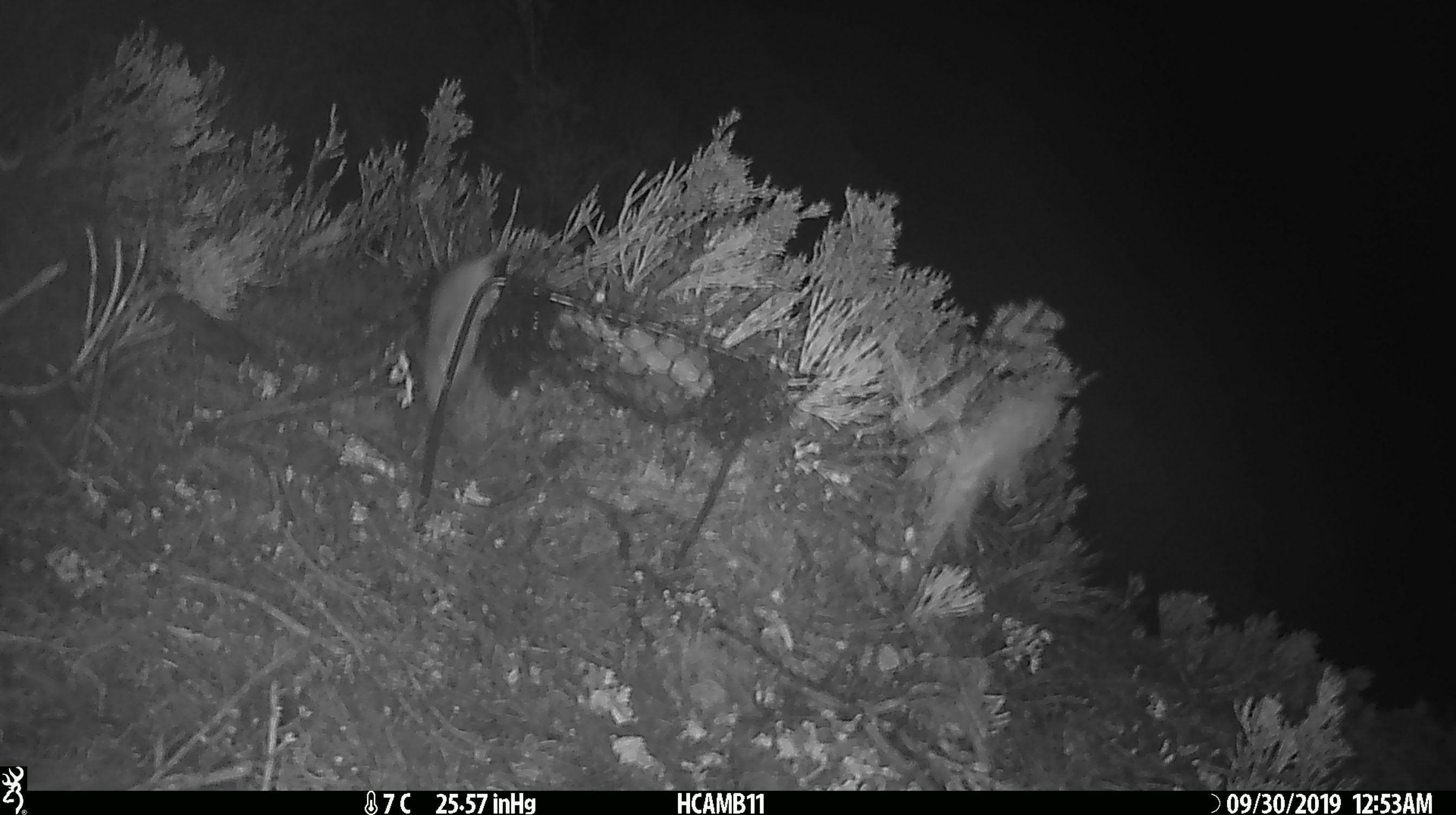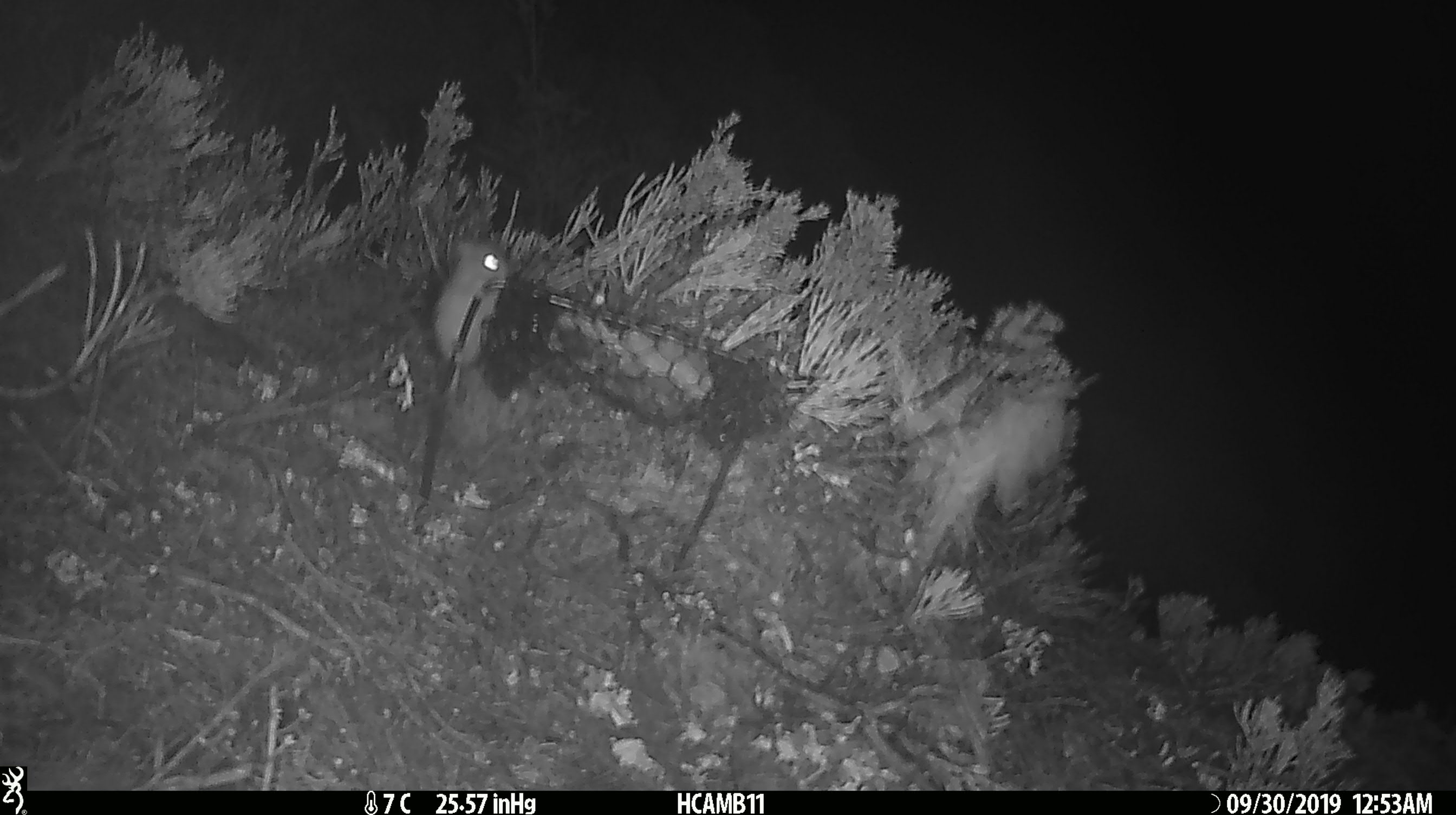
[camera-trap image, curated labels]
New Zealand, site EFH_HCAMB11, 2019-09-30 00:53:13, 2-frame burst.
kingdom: Animalia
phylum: Chordata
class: Mammalia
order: Rodentia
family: Muridae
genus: Mus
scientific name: Mus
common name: mouse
Mouse (Mus).